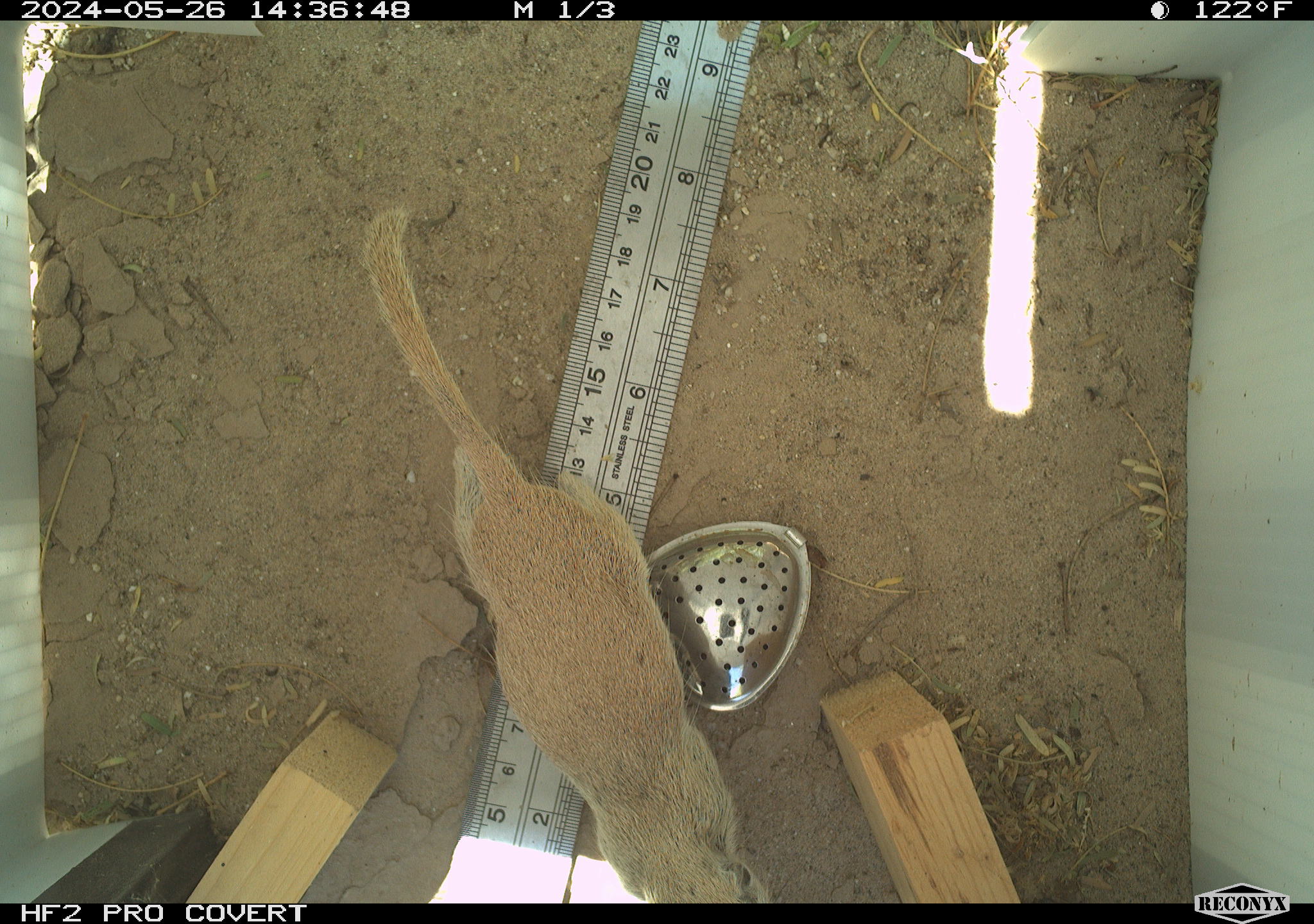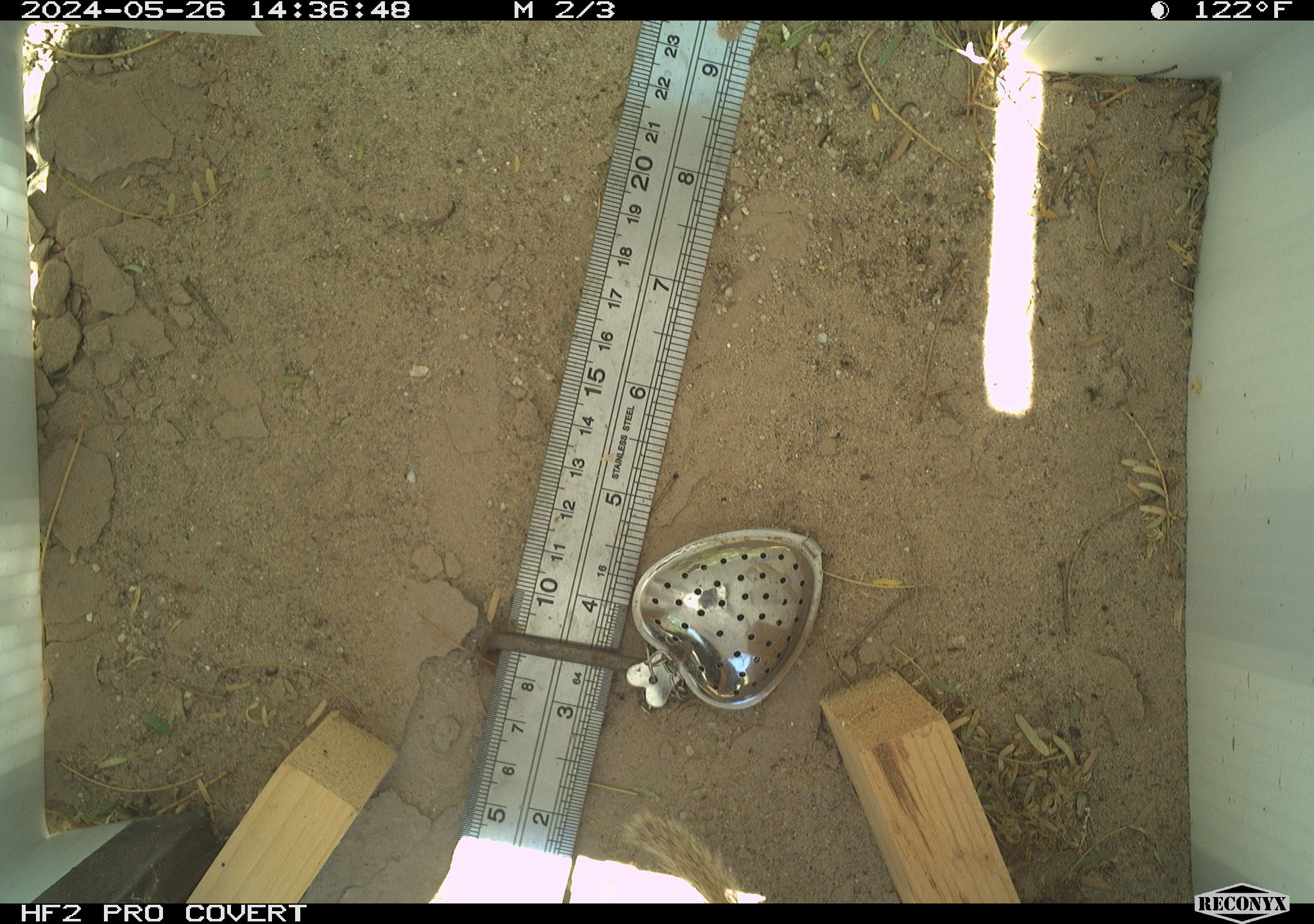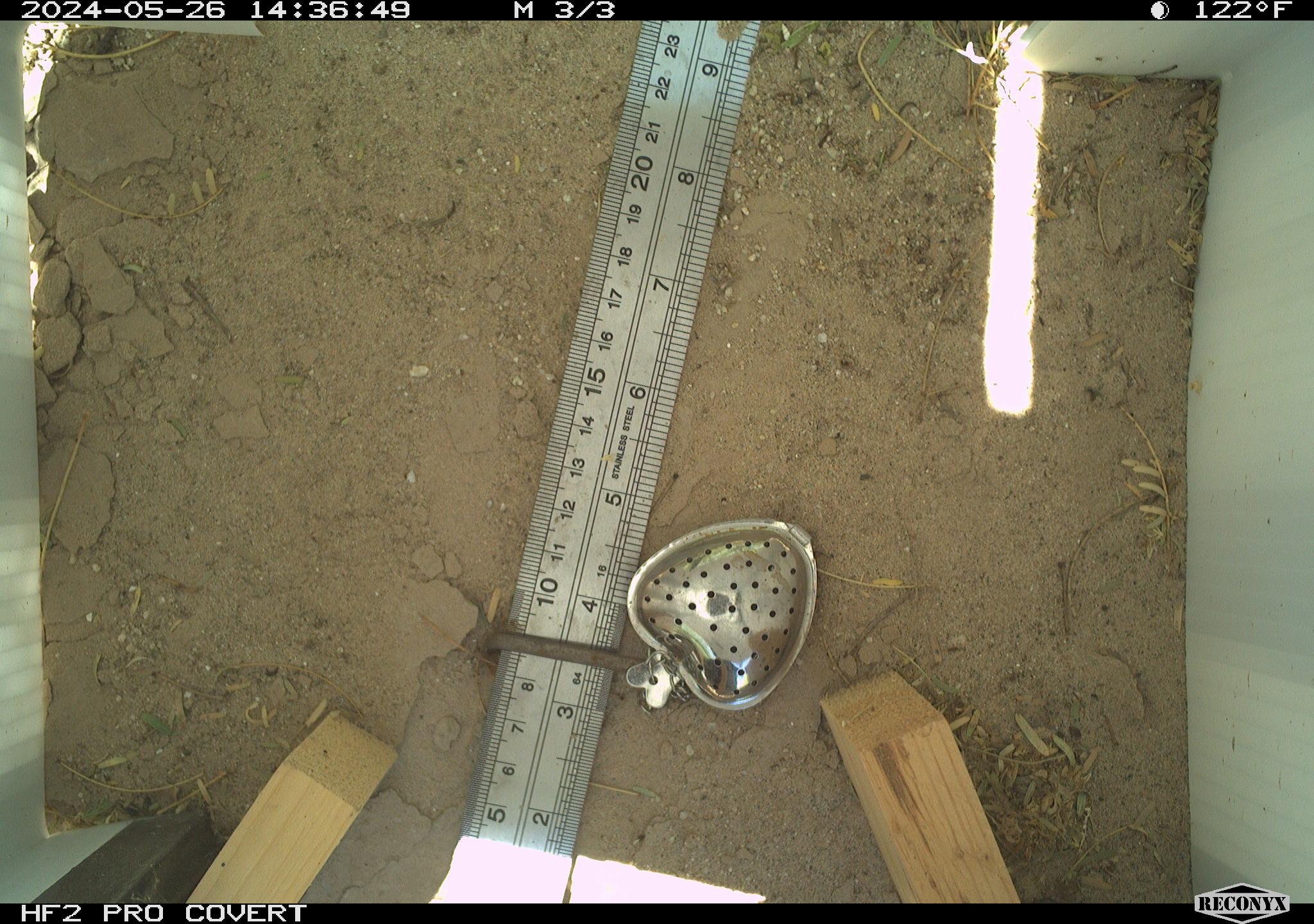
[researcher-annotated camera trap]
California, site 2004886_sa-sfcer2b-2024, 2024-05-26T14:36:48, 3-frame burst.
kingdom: Animalia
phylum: Chordata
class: Mammalia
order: Rodentia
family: Sciuridae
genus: Xerospermophilus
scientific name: Xerospermophilus tereticaudus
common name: round-tailed ground squirrel